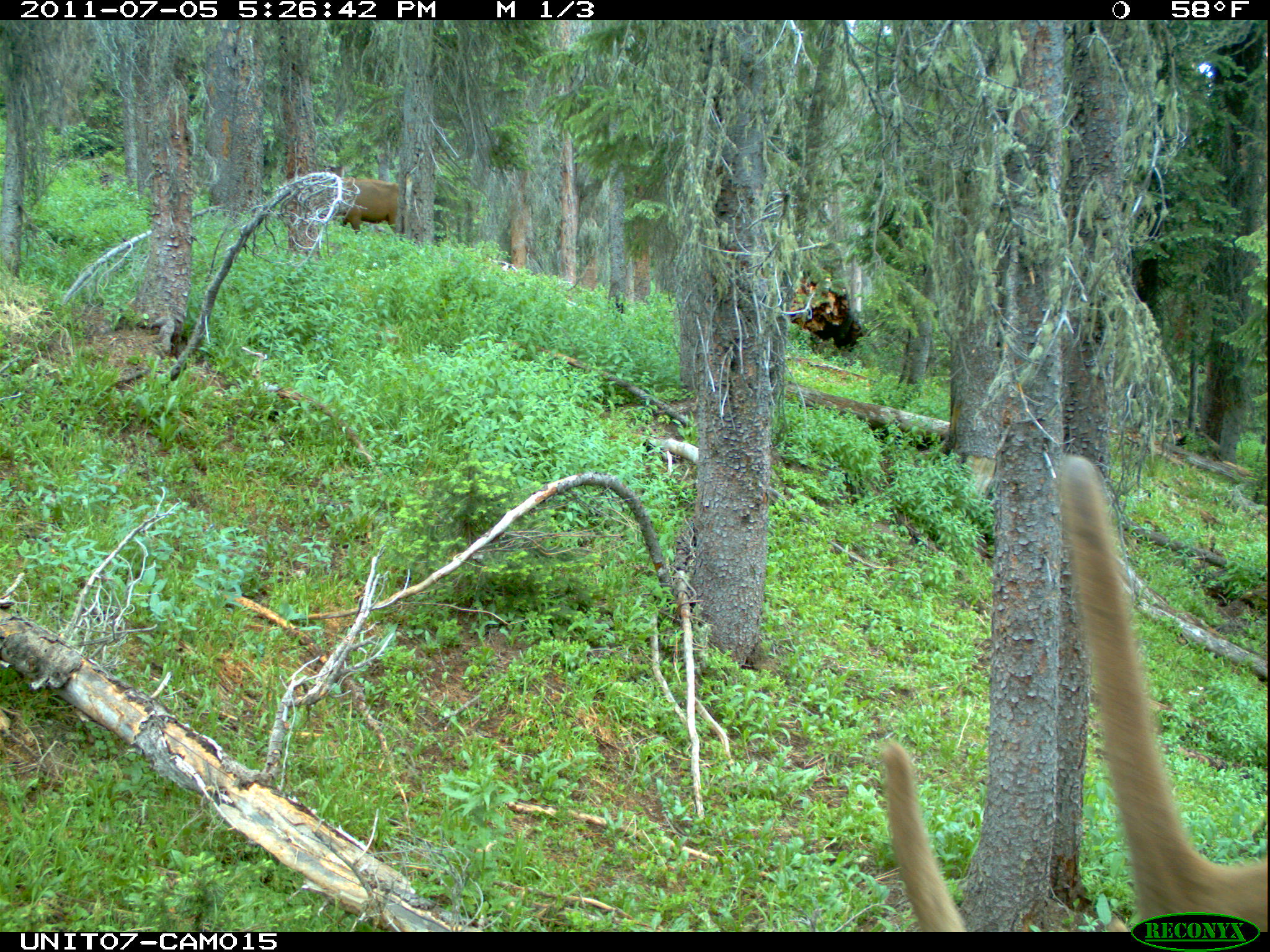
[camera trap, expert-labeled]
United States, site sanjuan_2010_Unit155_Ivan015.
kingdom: Animalia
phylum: Chordata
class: Mammalia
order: Artiodactyla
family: Cervidae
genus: Cervus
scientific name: Cervus elaphus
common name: red deer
Cervus elaphus (red deer).